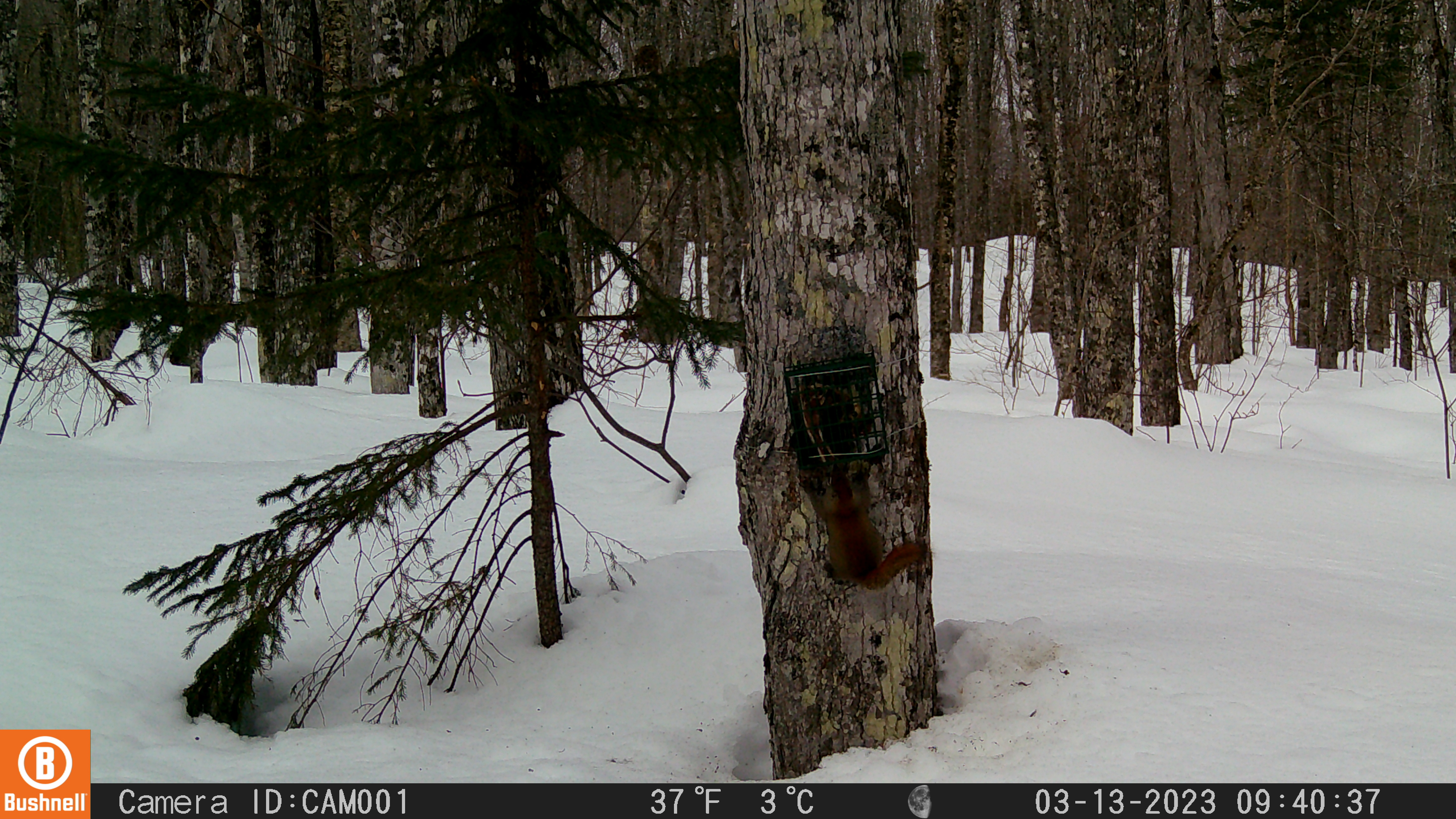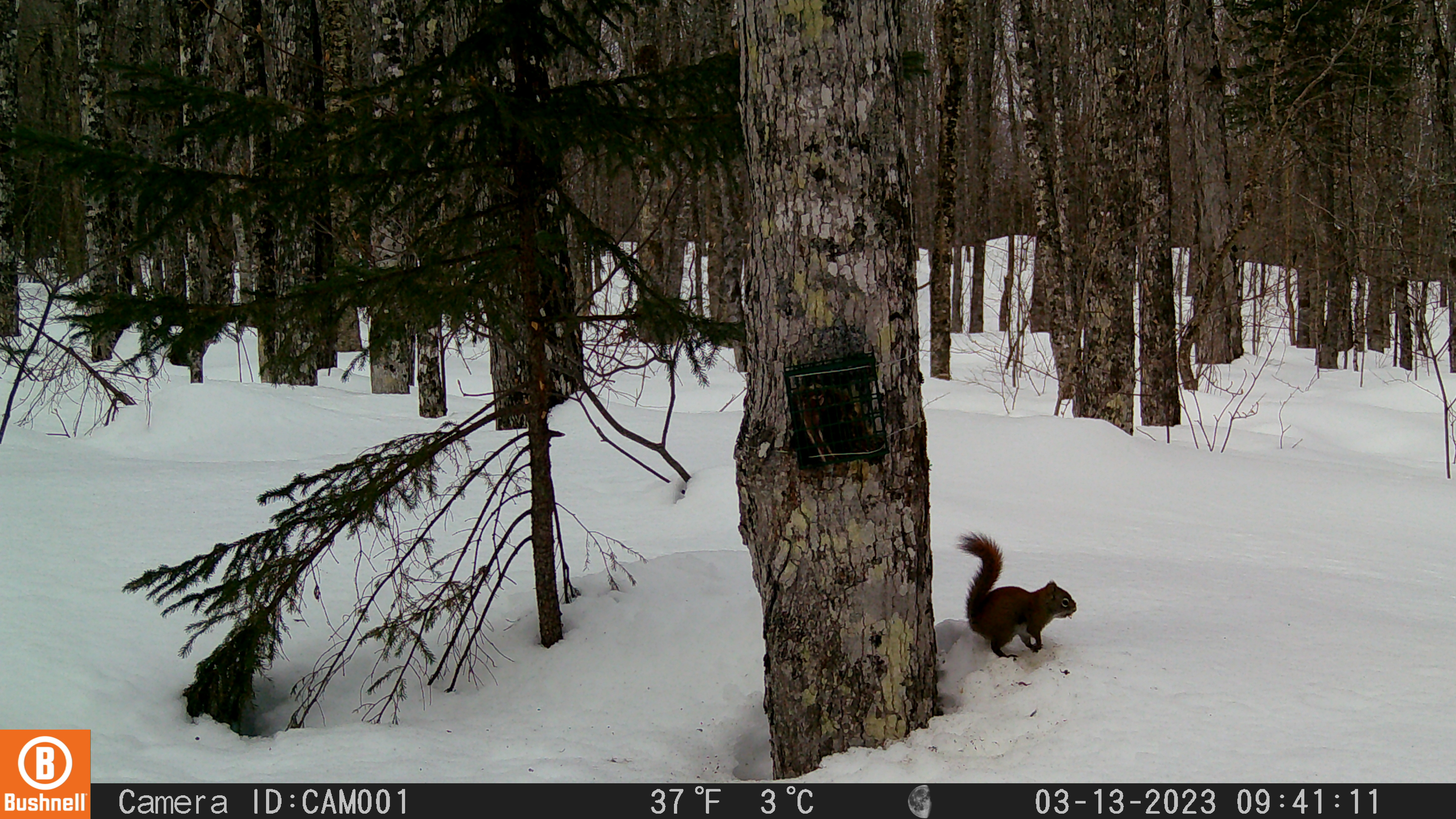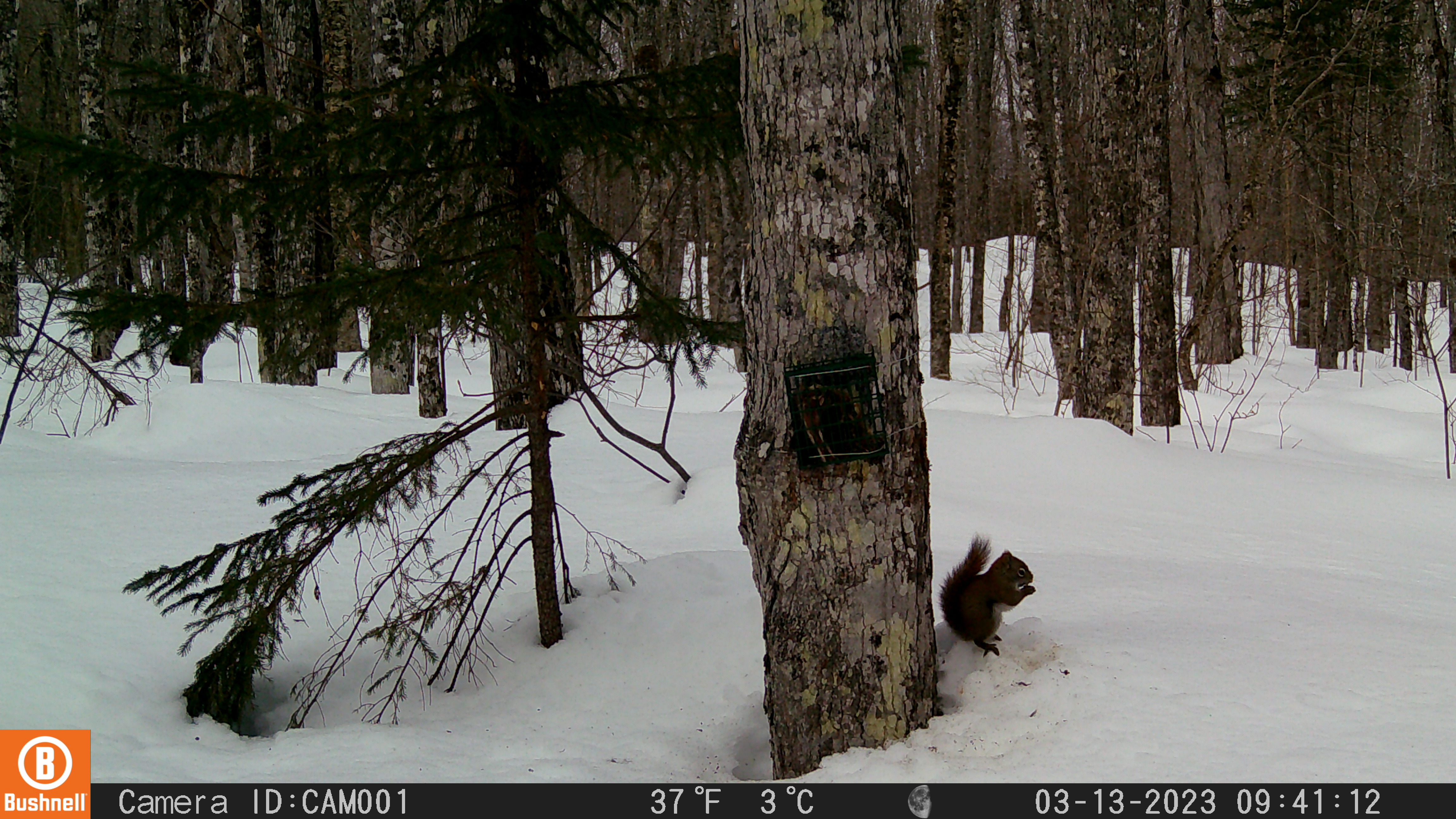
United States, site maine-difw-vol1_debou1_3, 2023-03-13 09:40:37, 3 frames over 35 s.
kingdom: Animalia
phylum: Chordata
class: Mammalia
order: Rodentia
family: Sciuridae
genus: Tamiasciurus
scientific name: Tamiasciurus hudsonicus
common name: red squirrel